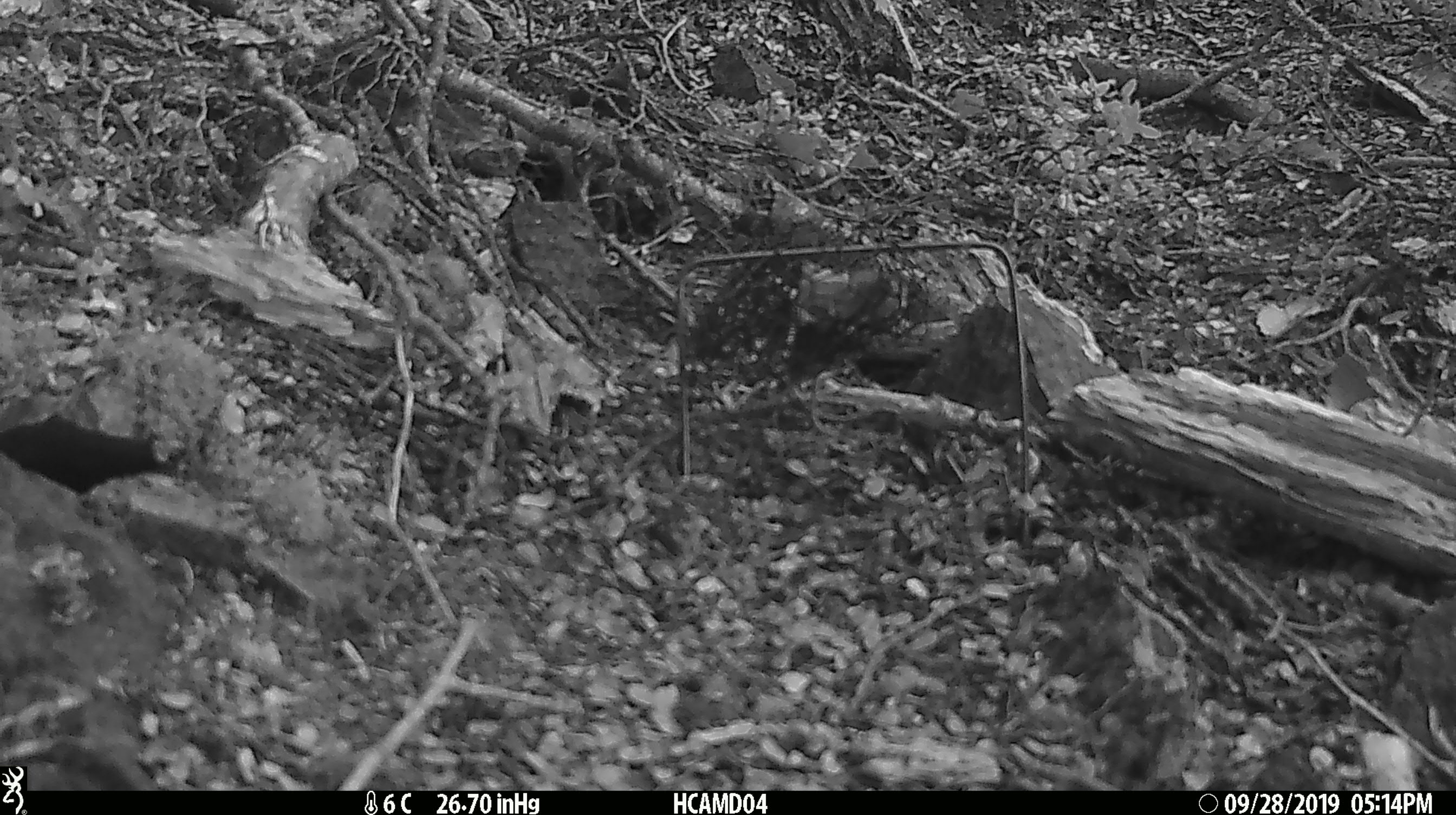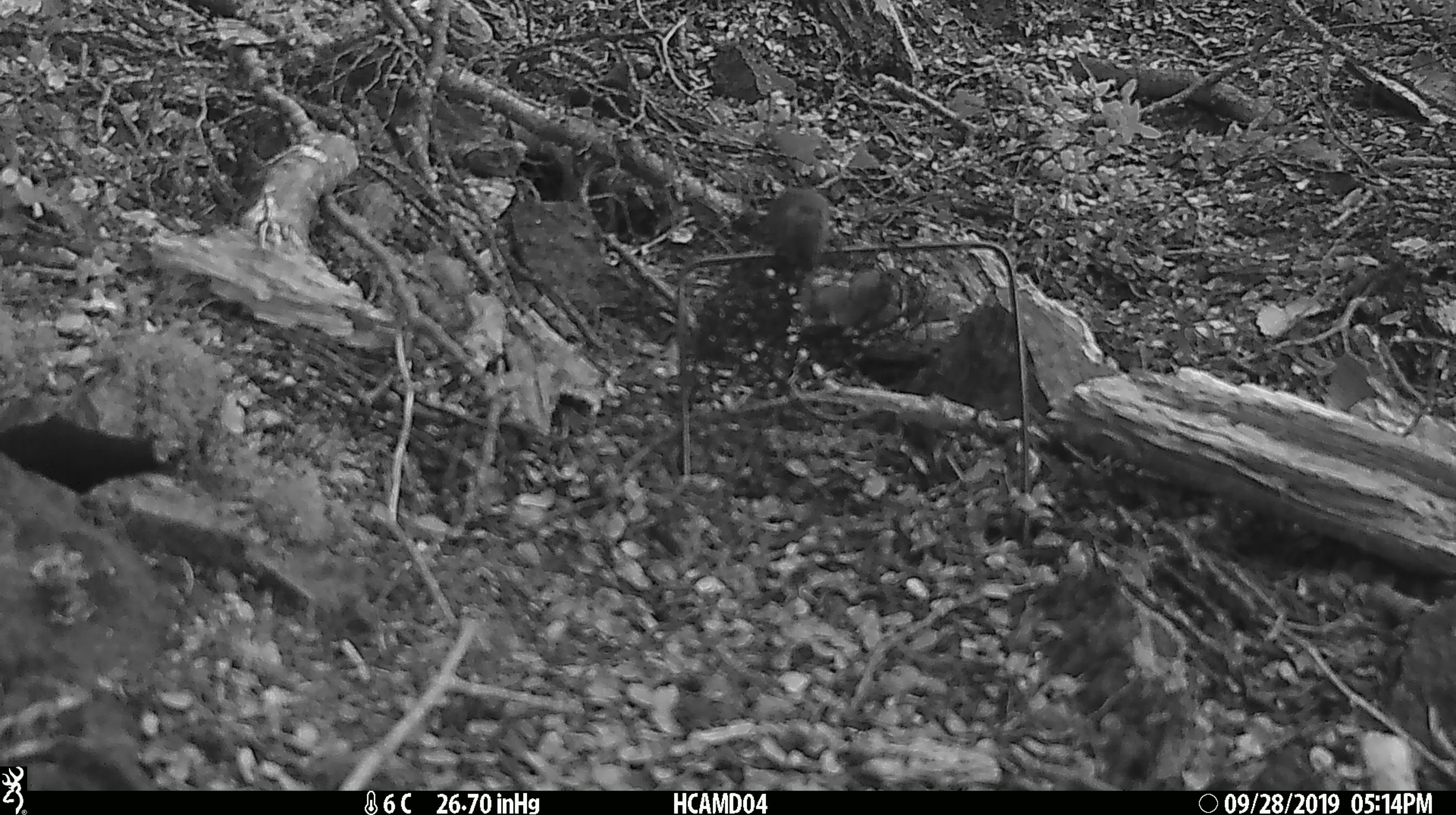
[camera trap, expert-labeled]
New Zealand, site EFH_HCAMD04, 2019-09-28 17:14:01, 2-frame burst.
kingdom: Animalia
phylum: Chordata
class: Mammalia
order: Rodentia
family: Muridae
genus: Mus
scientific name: Mus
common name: mouse